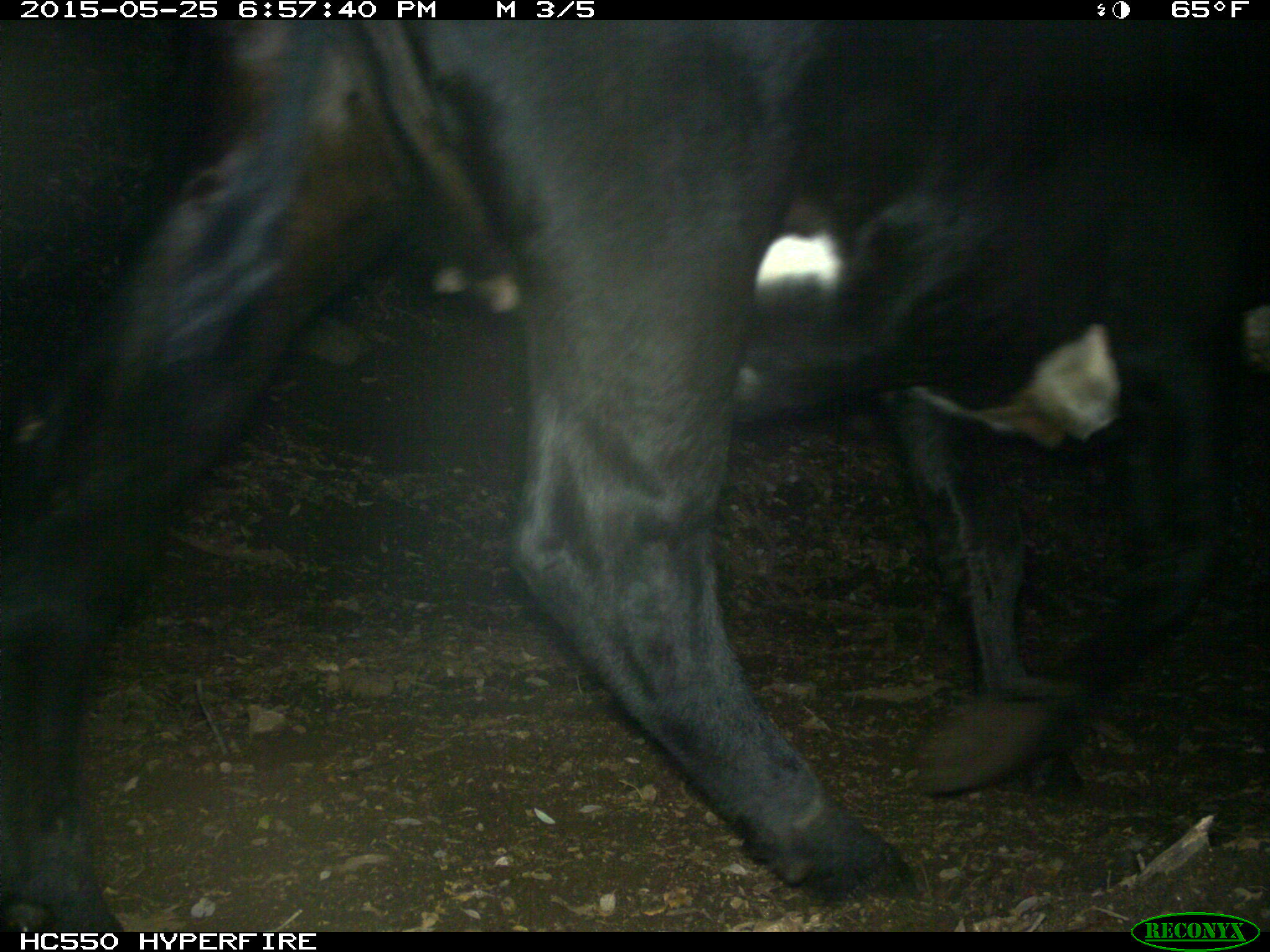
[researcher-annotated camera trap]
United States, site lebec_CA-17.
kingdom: Animalia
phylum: Chordata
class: Mammalia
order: Artiodactyla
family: Bovidae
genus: Bos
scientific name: Bos taurus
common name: domestic cow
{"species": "Bos taurus (domestic cow)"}